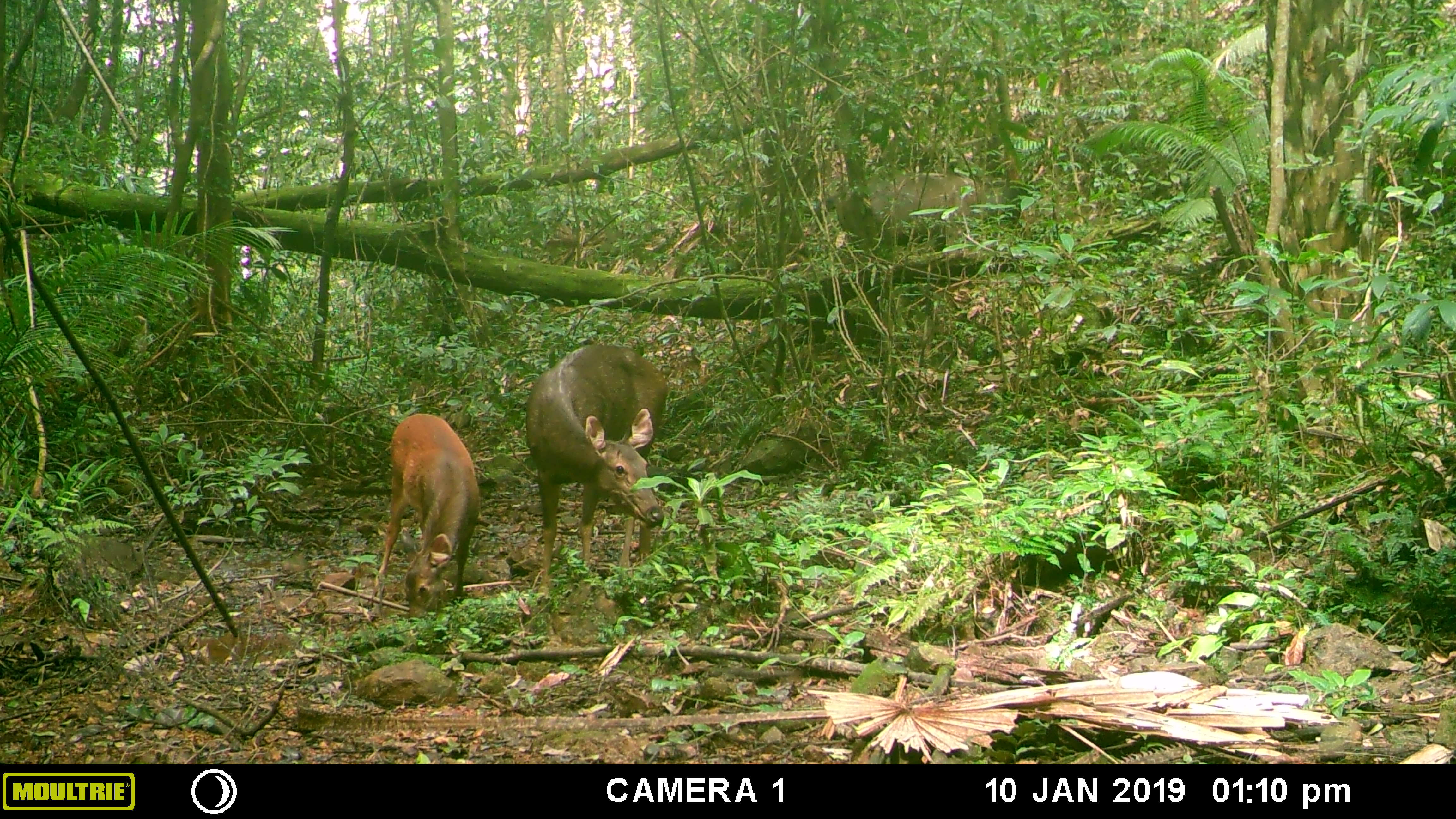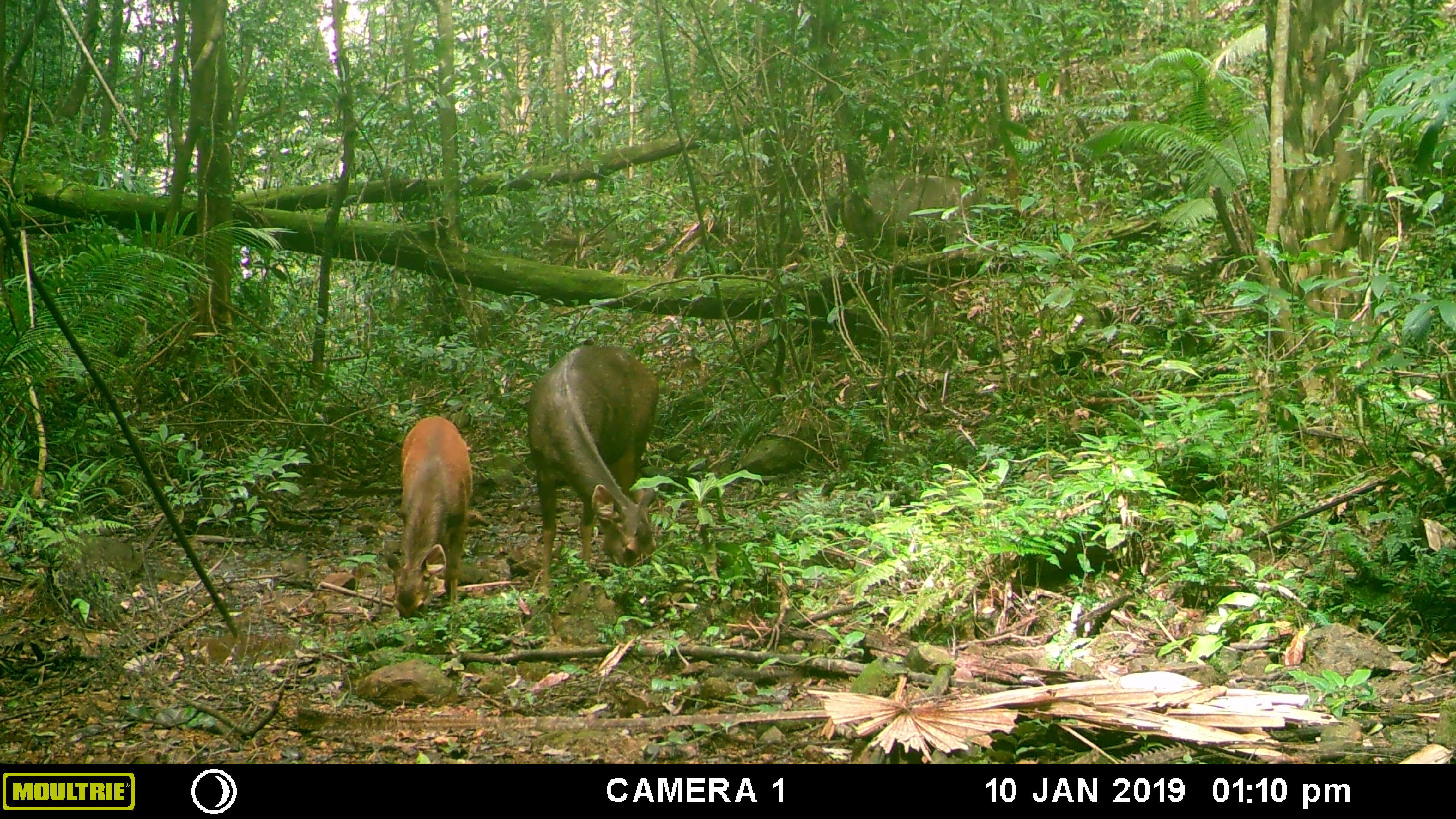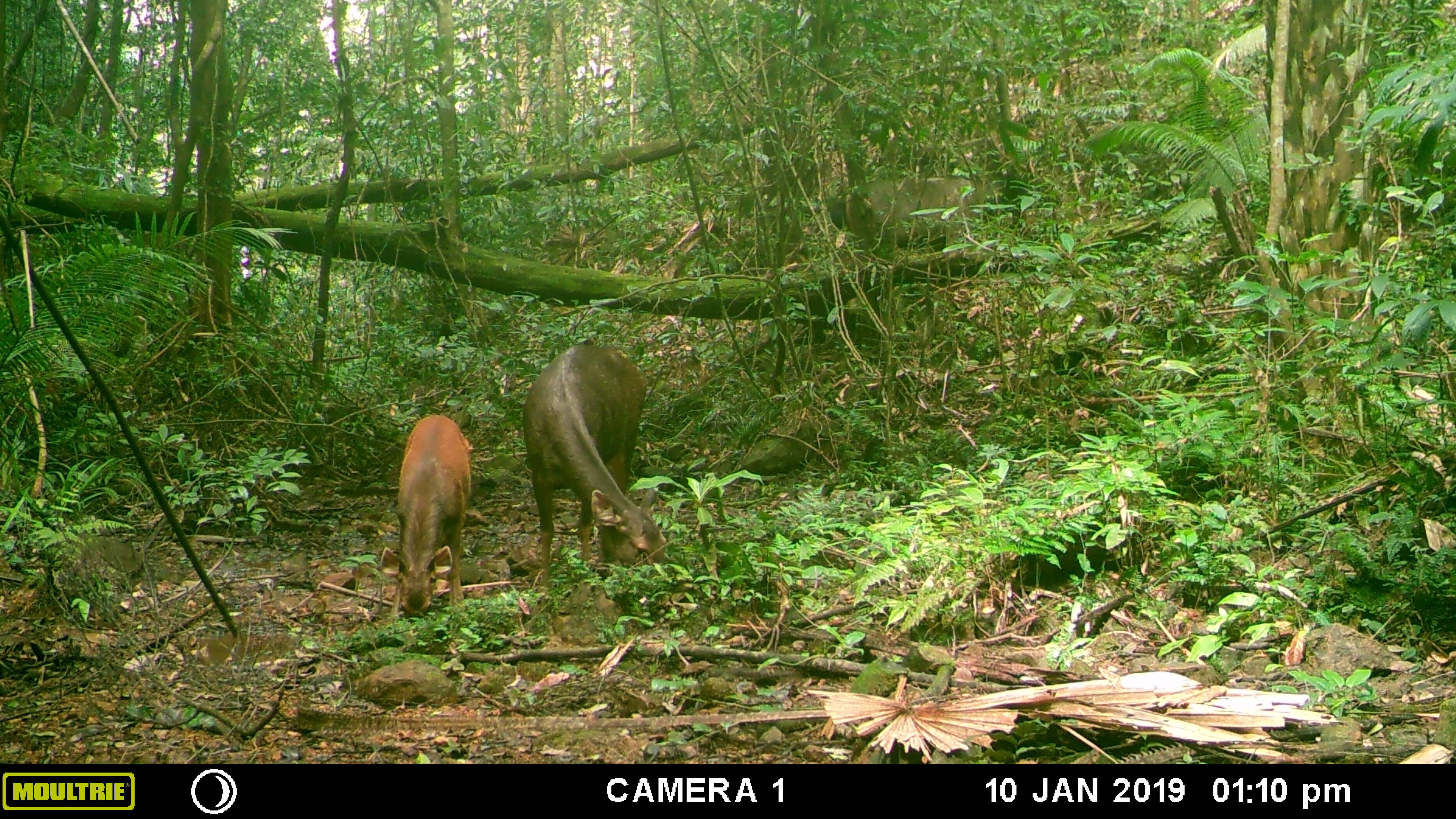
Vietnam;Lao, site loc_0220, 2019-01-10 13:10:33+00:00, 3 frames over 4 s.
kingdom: Animalia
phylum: Chordata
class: Mammalia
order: Artiodactyla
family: Cervidae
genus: Rusa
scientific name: Rusa unicolor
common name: sambar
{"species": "sambar (Rusa unicolor)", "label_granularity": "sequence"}